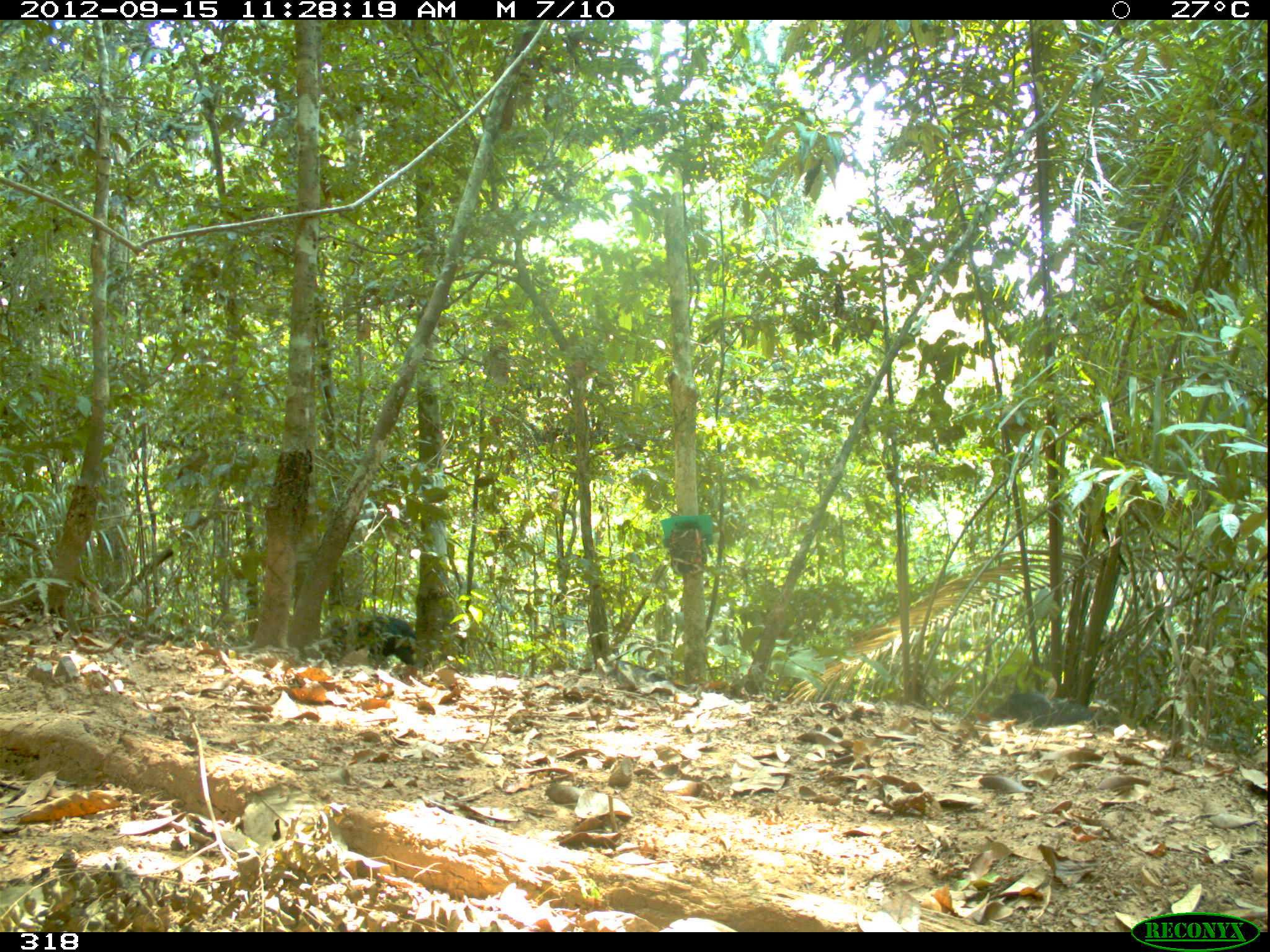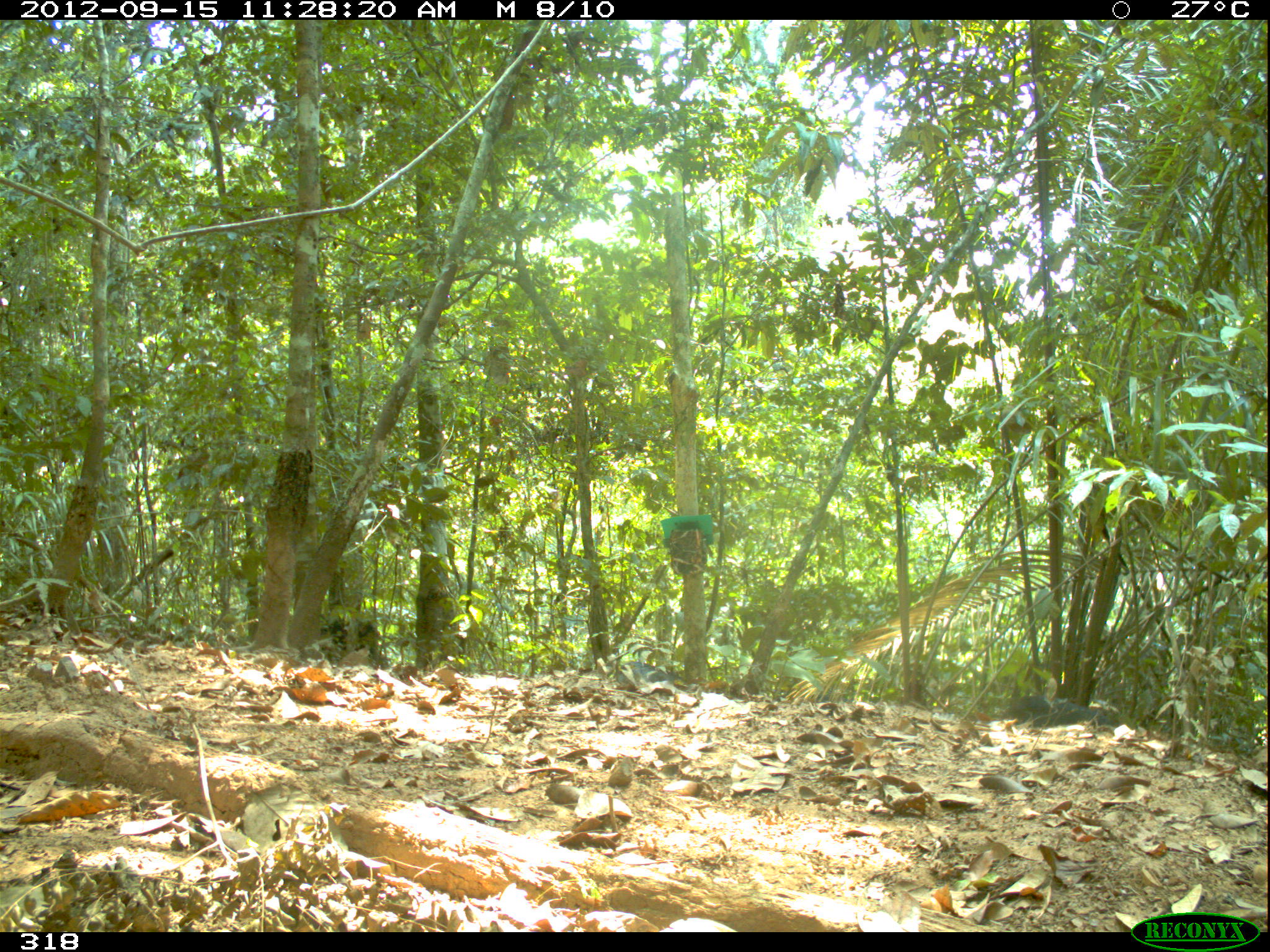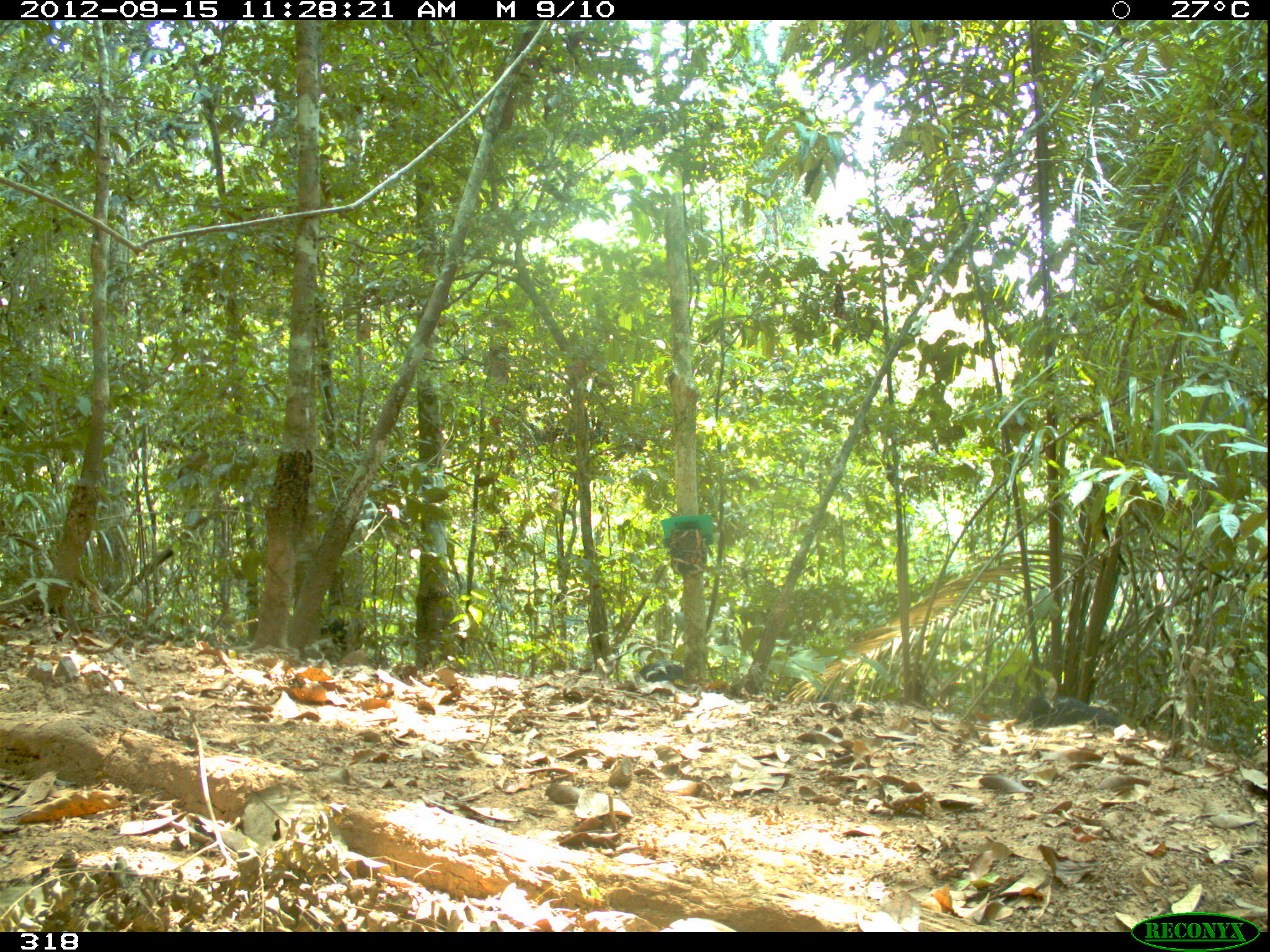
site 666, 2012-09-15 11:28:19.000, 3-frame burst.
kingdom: Animalia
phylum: Chordata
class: Mammalia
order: Artiodactyla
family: Tayassuidae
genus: Tayassu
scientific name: Tayassu pecari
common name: white-lipped peccary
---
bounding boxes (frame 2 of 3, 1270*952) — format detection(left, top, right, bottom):
tayassu pecari: detection(999, 691, 1115, 728); detection(316, 612, 382, 659); detection(615, 661, 686, 689); detection(811, 693, 855, 703)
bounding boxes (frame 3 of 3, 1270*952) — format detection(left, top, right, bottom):
tayassu pecari: detection(1013, 693, 1121, 729); detection(629, 661, 684, 684); detection(320, 617, 348, 650); detection(810, 691, 846, 702)